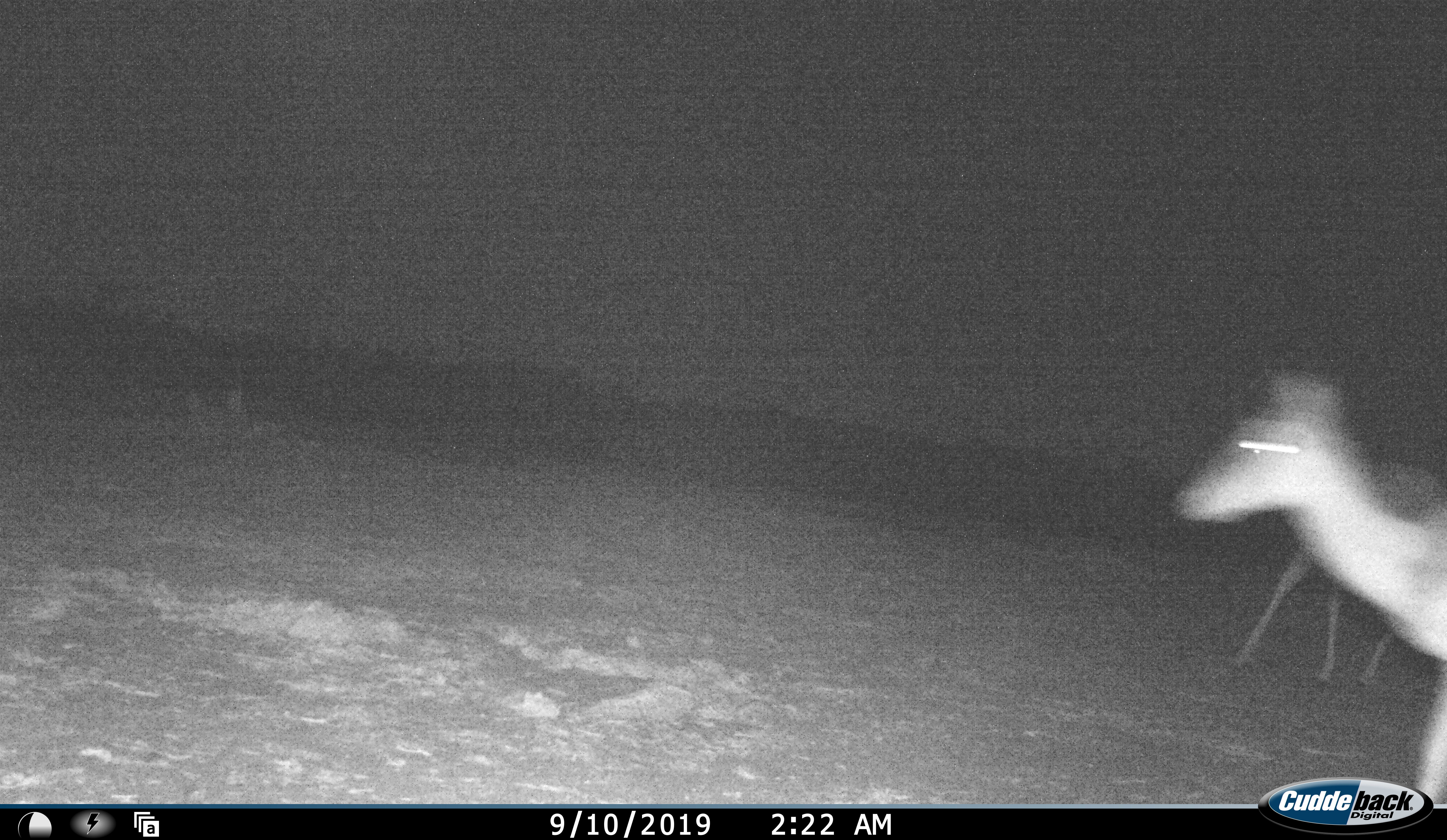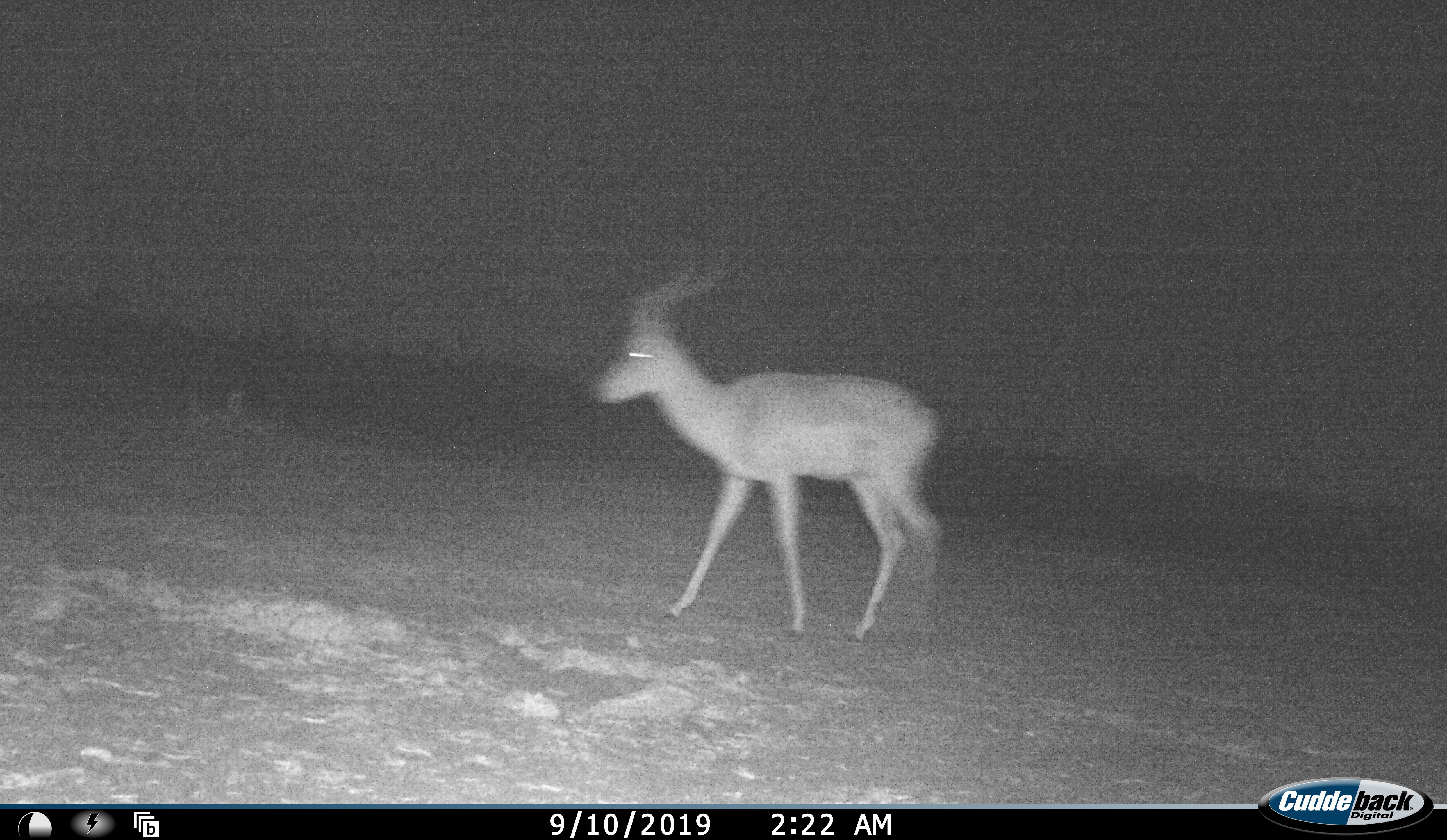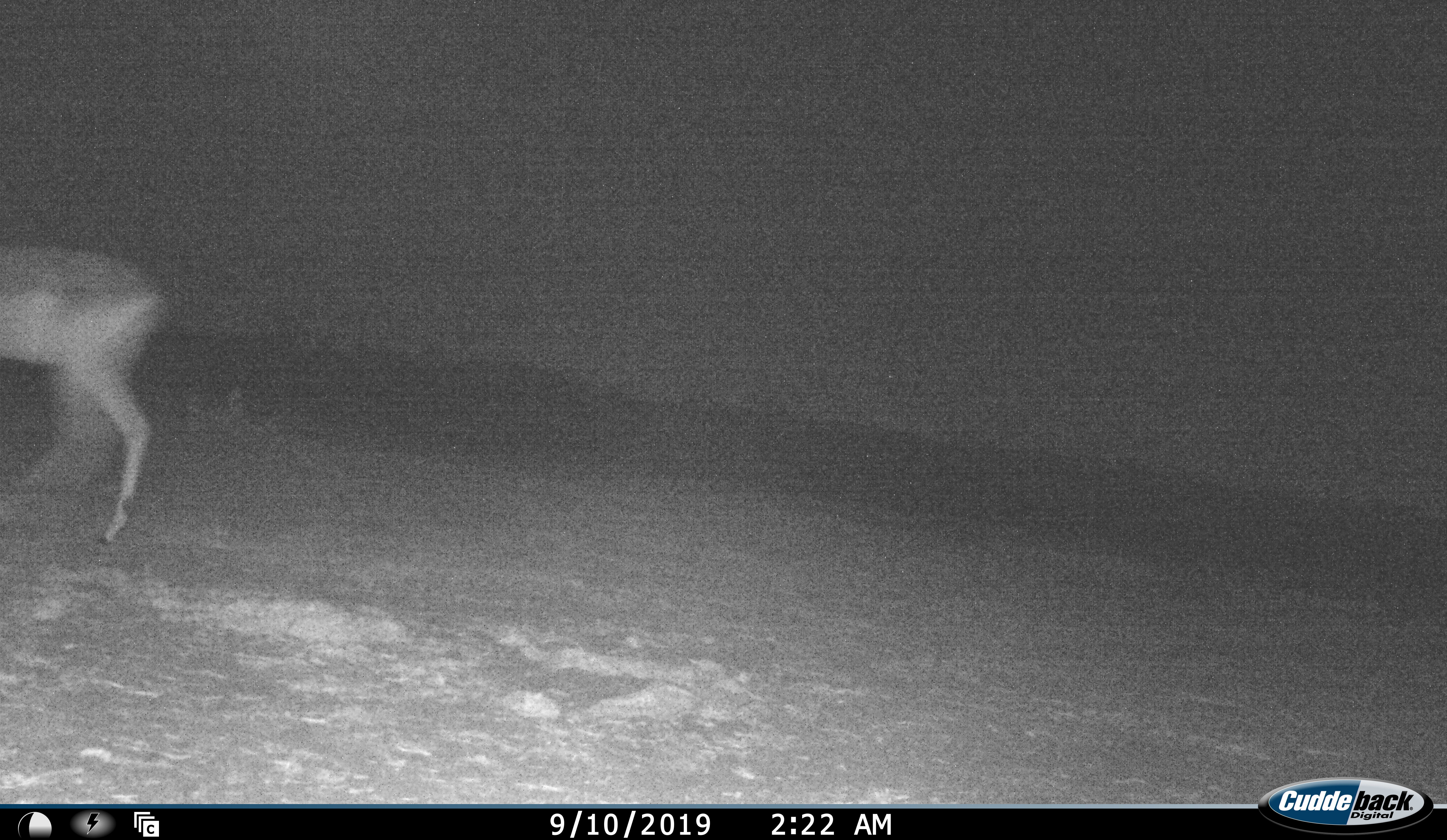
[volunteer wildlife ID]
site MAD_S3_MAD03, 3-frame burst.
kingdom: Animalia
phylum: Chordata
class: Mammalia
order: Artiodactyla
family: Bovidae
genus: Aepyceros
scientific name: Aepyceros melampus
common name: impala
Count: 2.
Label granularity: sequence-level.